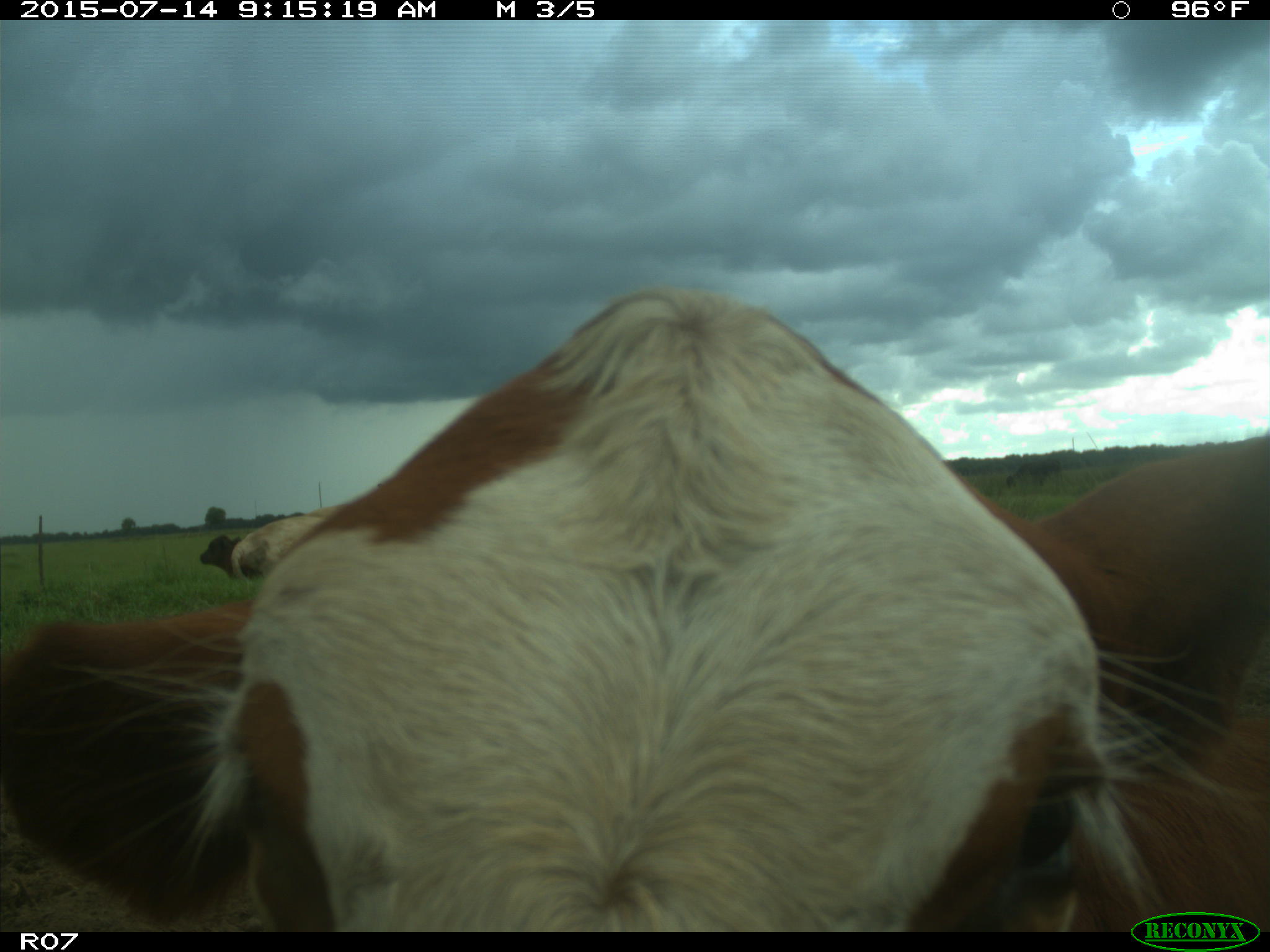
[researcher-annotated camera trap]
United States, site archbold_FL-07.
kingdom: Animalia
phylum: Chordata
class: Mammalia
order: Artiodactyla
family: Bovidae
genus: Bos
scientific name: Bos taurus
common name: domestic cow